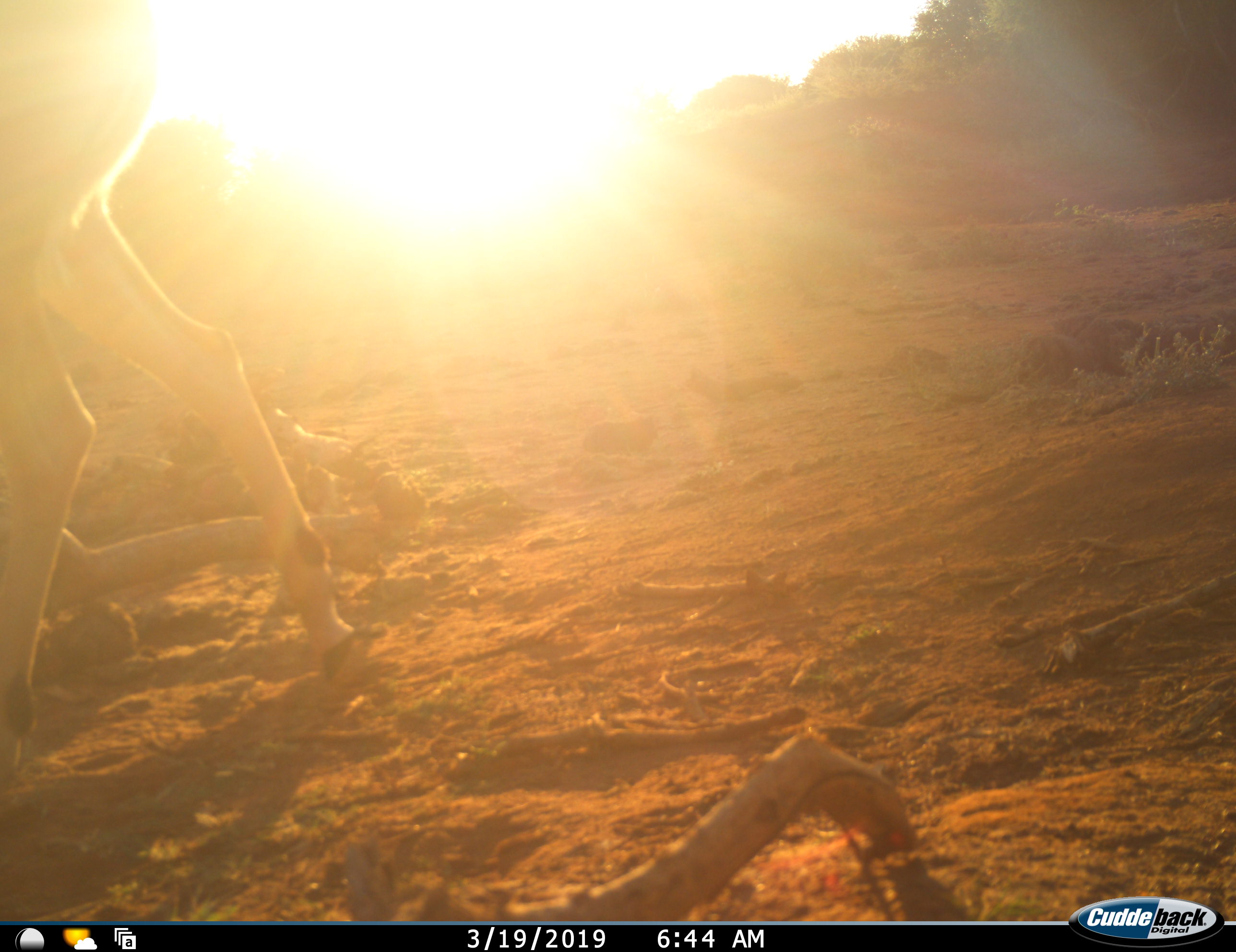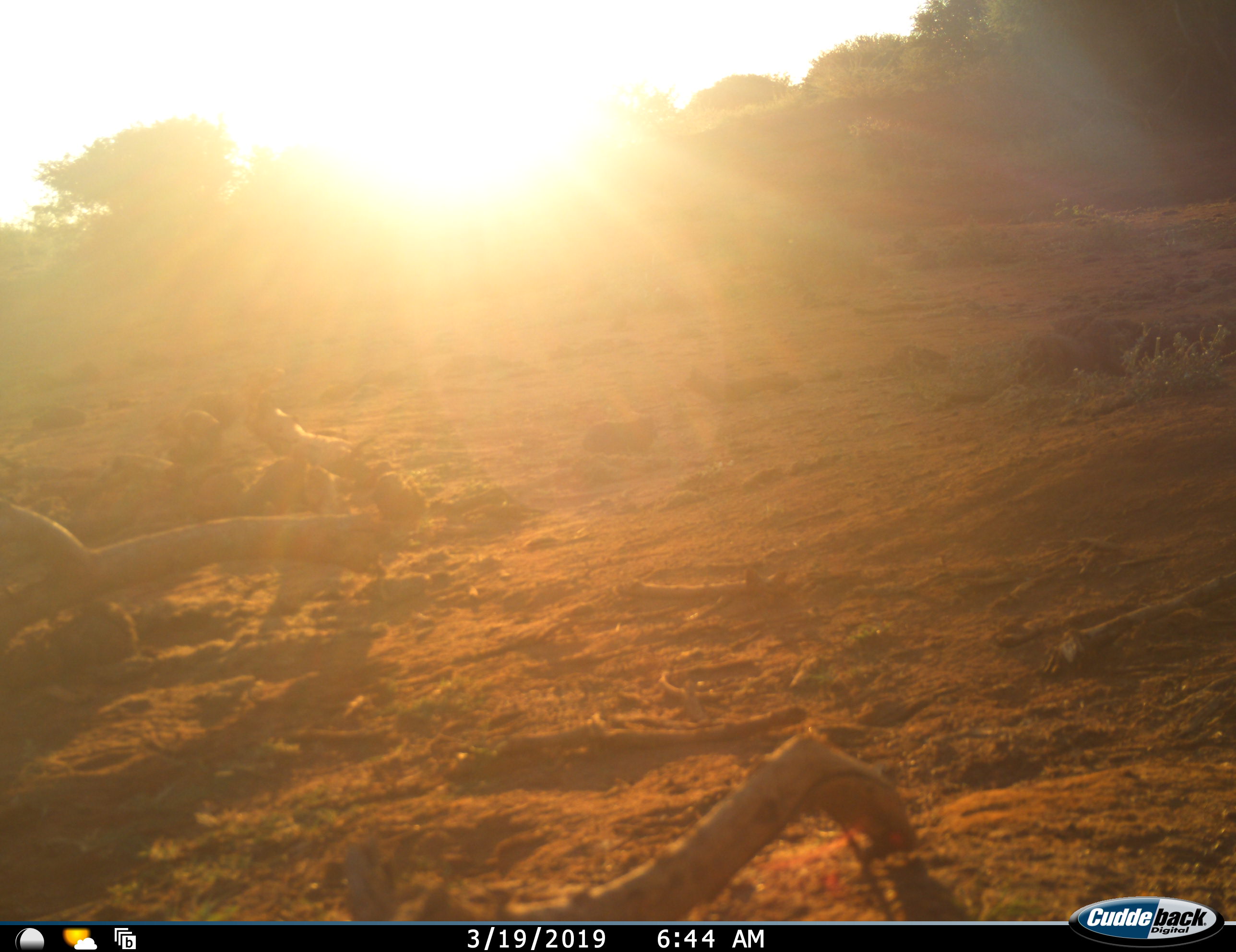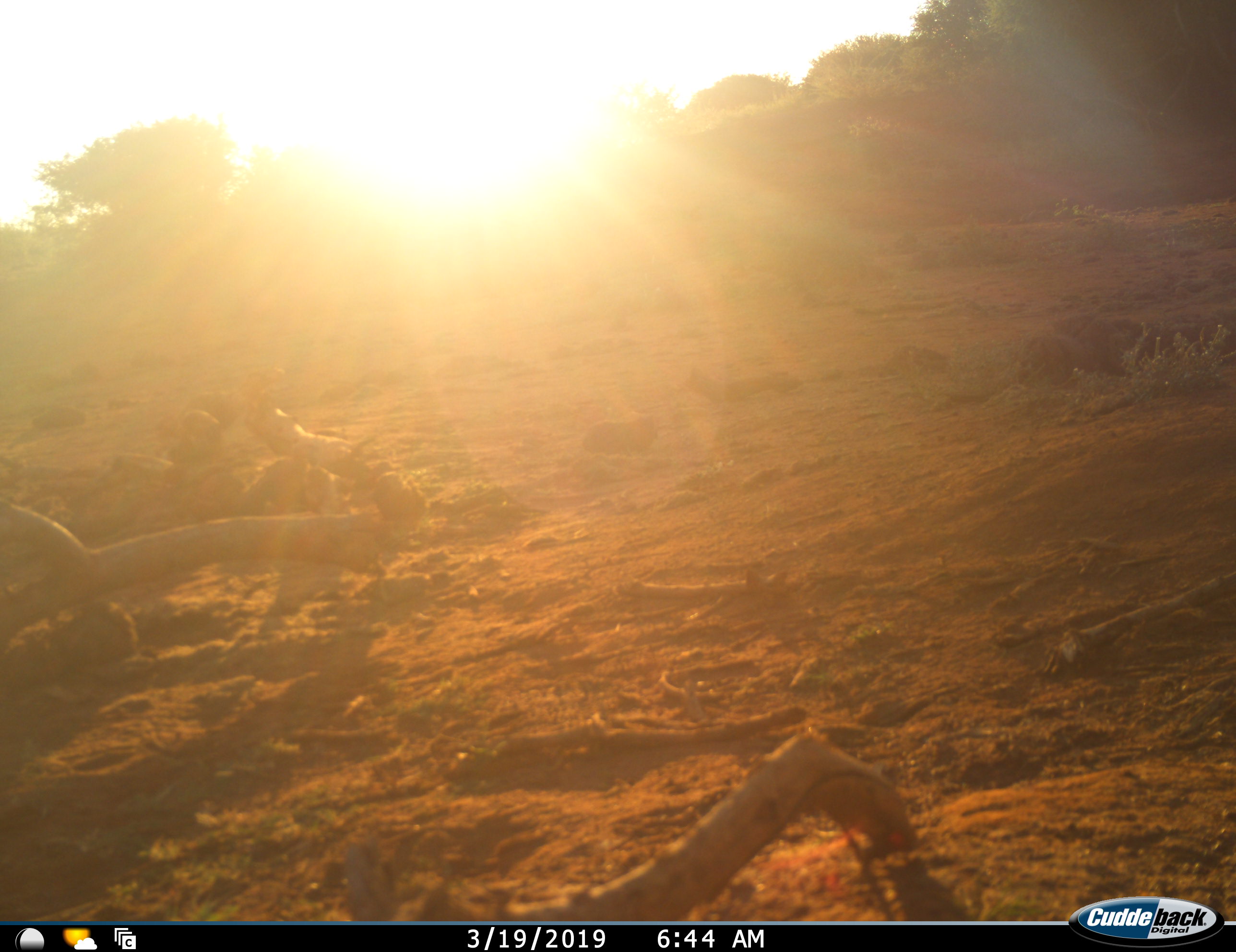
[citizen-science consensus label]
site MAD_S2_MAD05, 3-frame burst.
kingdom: Animalia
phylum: Chordata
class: Mammalia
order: Artiodactyla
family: Bovidae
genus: Aepyceros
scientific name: Aepyceros melampus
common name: impala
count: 1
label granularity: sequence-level